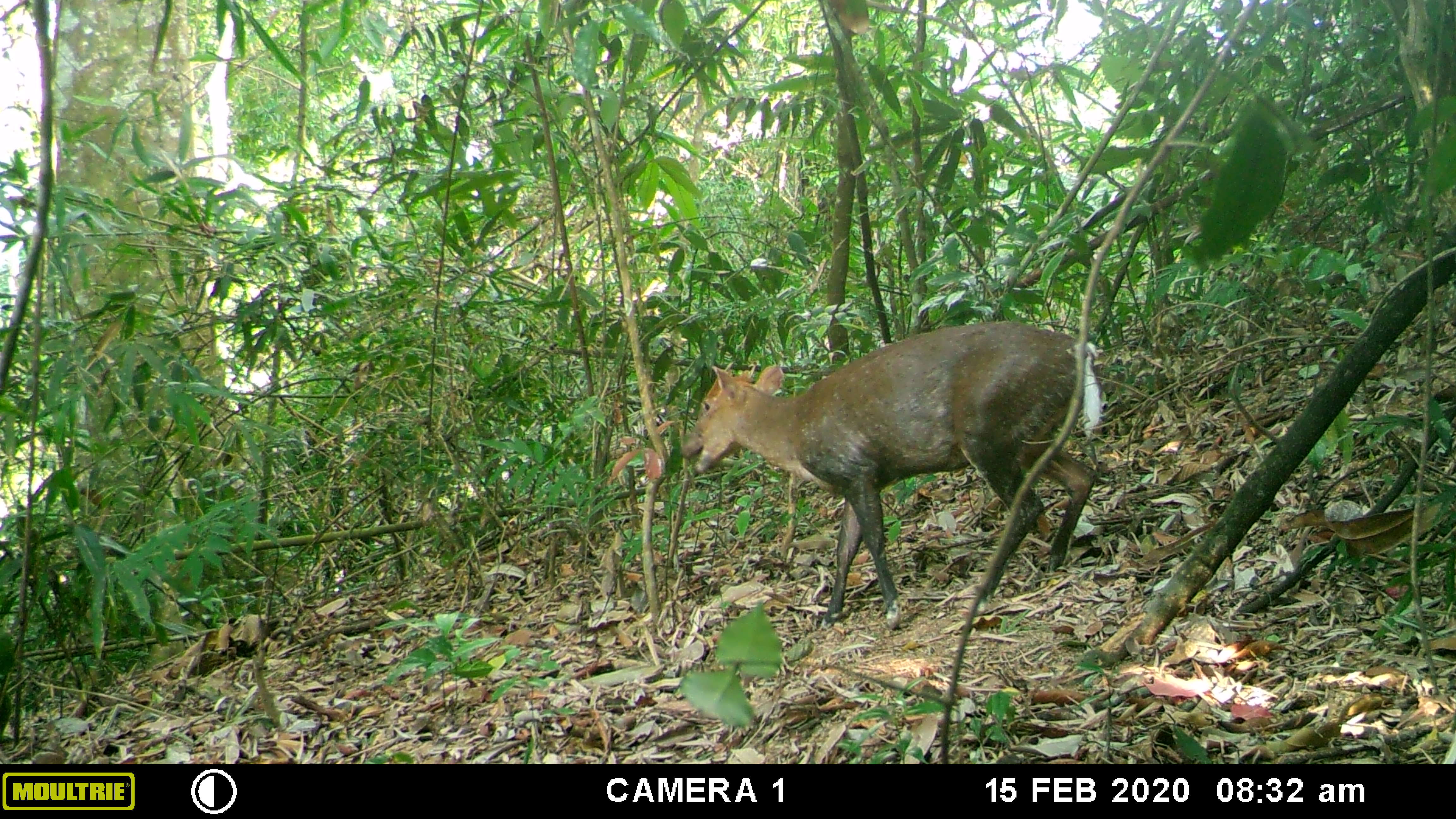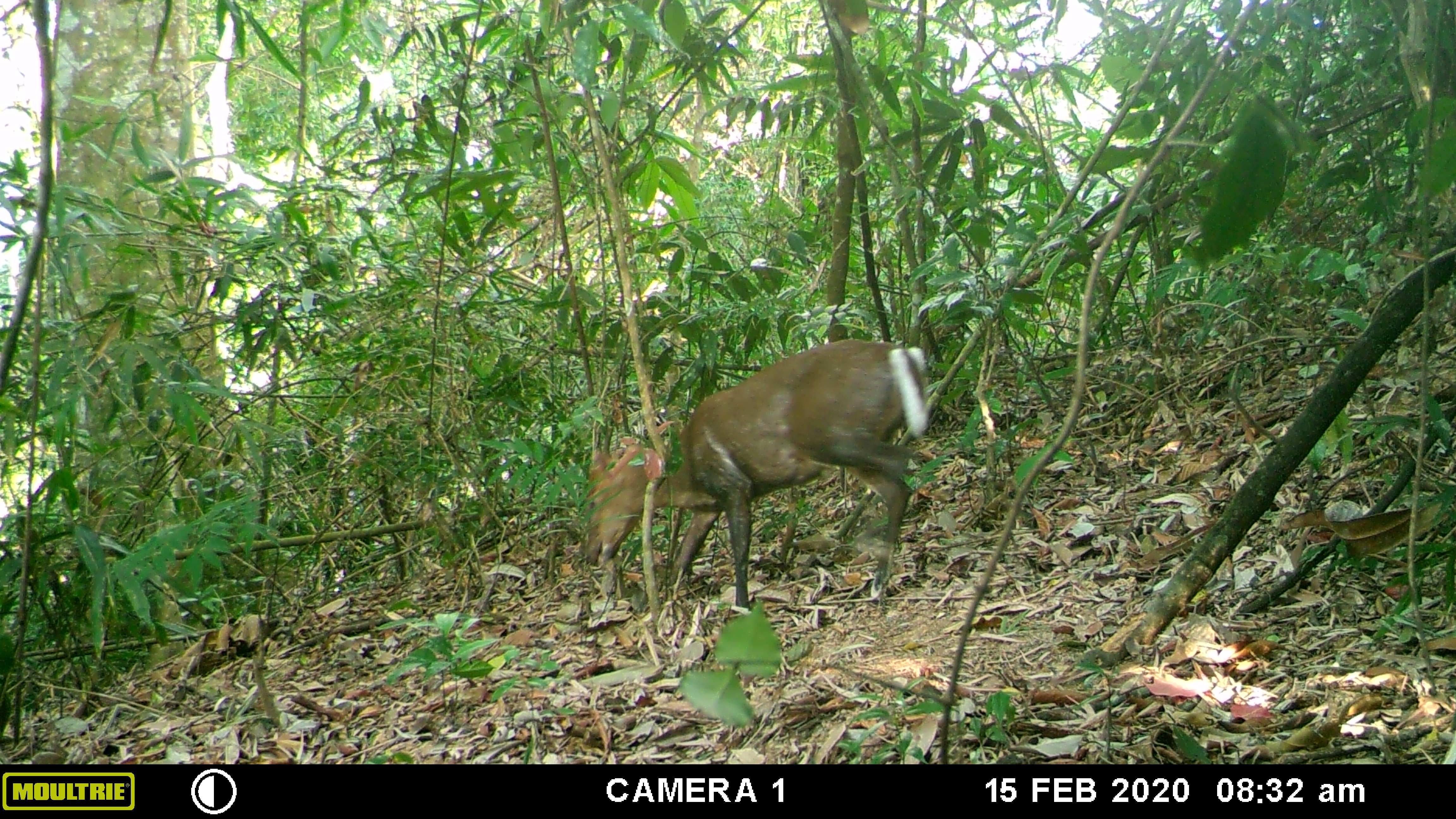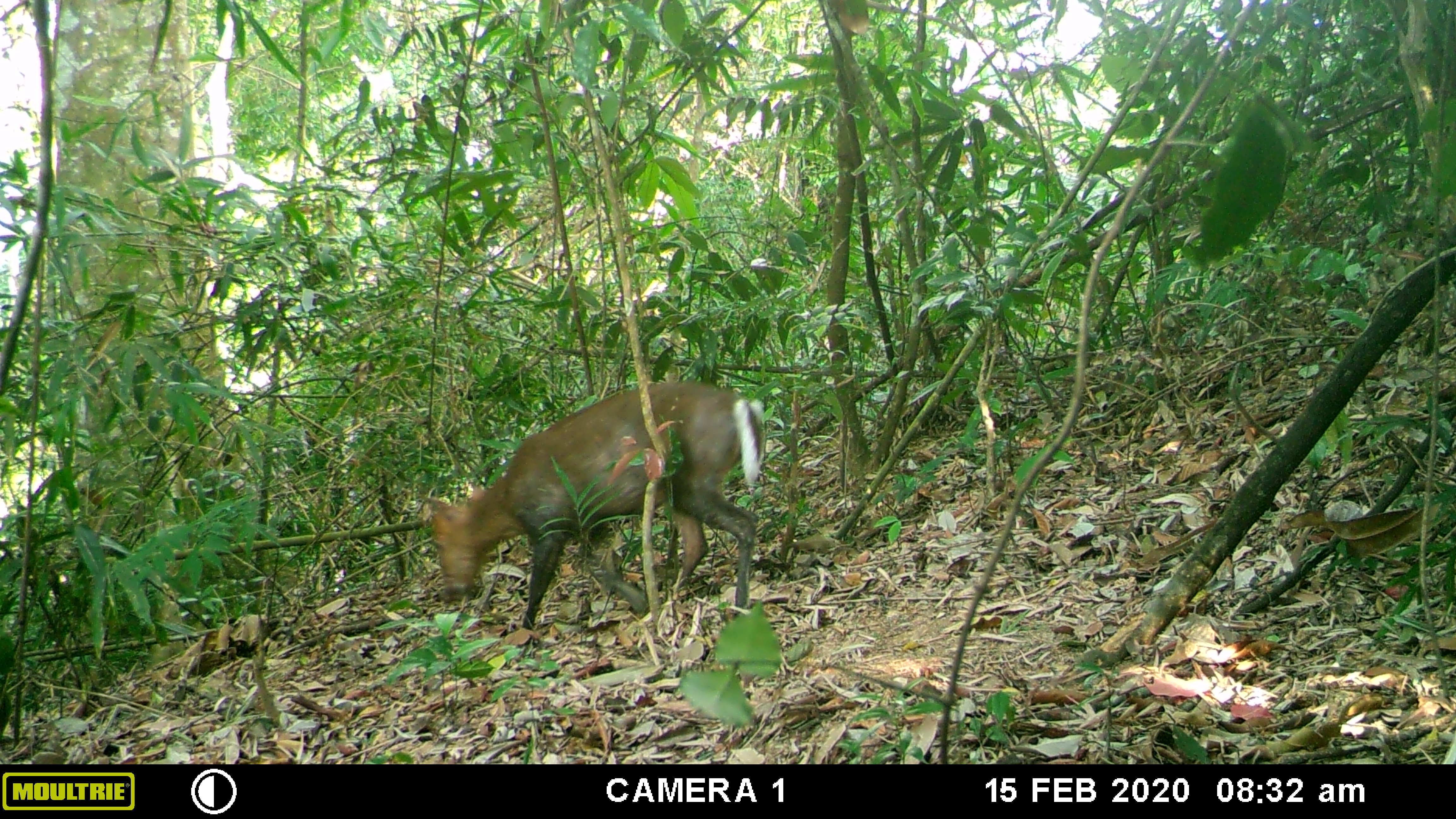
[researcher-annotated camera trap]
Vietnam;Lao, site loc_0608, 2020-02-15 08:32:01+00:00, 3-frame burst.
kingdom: Animalia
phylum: Chordata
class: Mammalia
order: Artiodactyla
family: Cervidae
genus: Muntiacus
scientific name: Muntiacus rooseveltorum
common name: roosevelt's muntjac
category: roosevelts muntjac group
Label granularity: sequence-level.